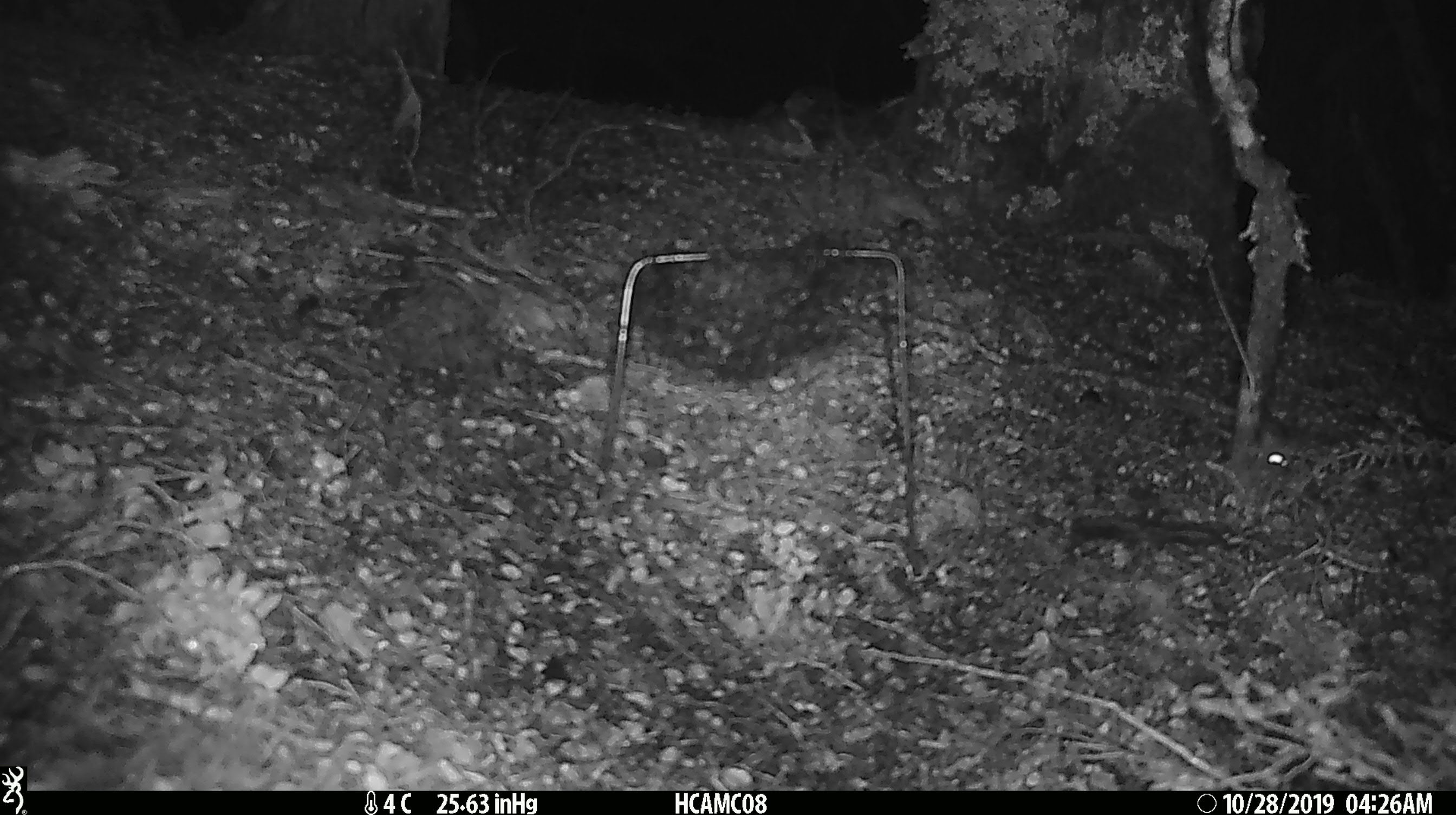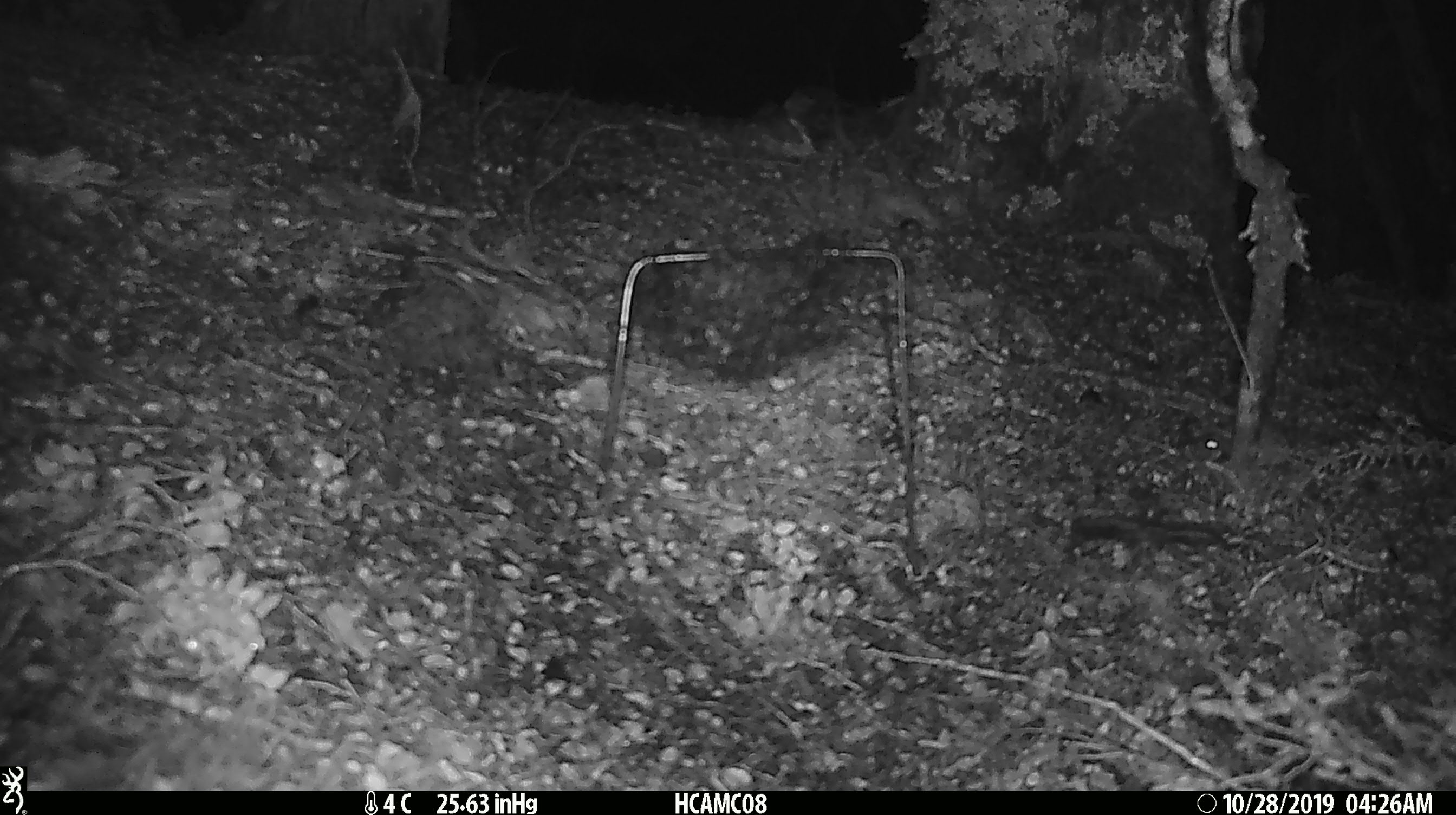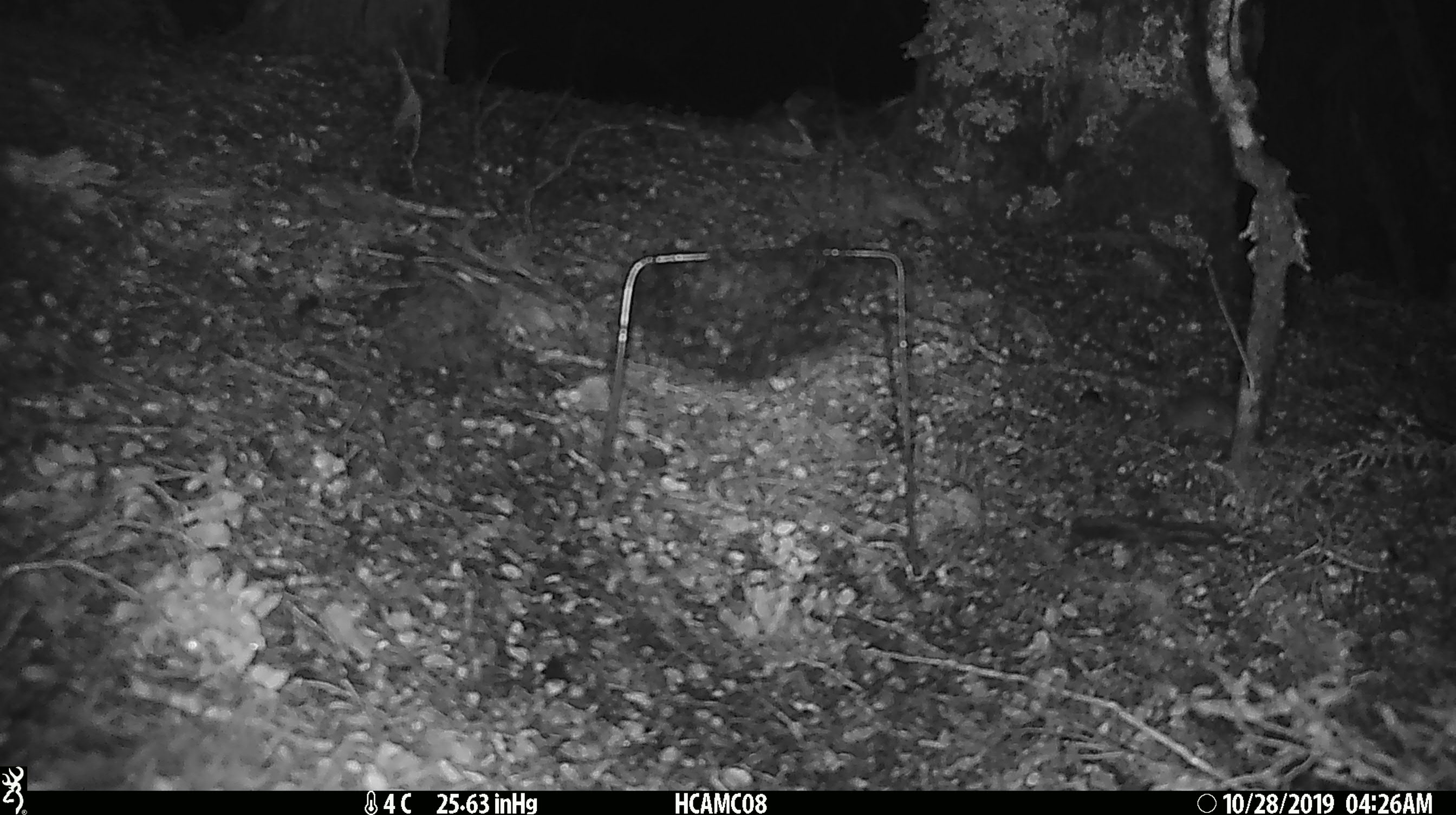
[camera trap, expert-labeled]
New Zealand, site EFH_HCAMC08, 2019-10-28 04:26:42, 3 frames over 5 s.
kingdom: Animalia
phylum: Chordata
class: Mammalia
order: Rodentia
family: Muridae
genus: Mus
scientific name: Mus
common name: mouse